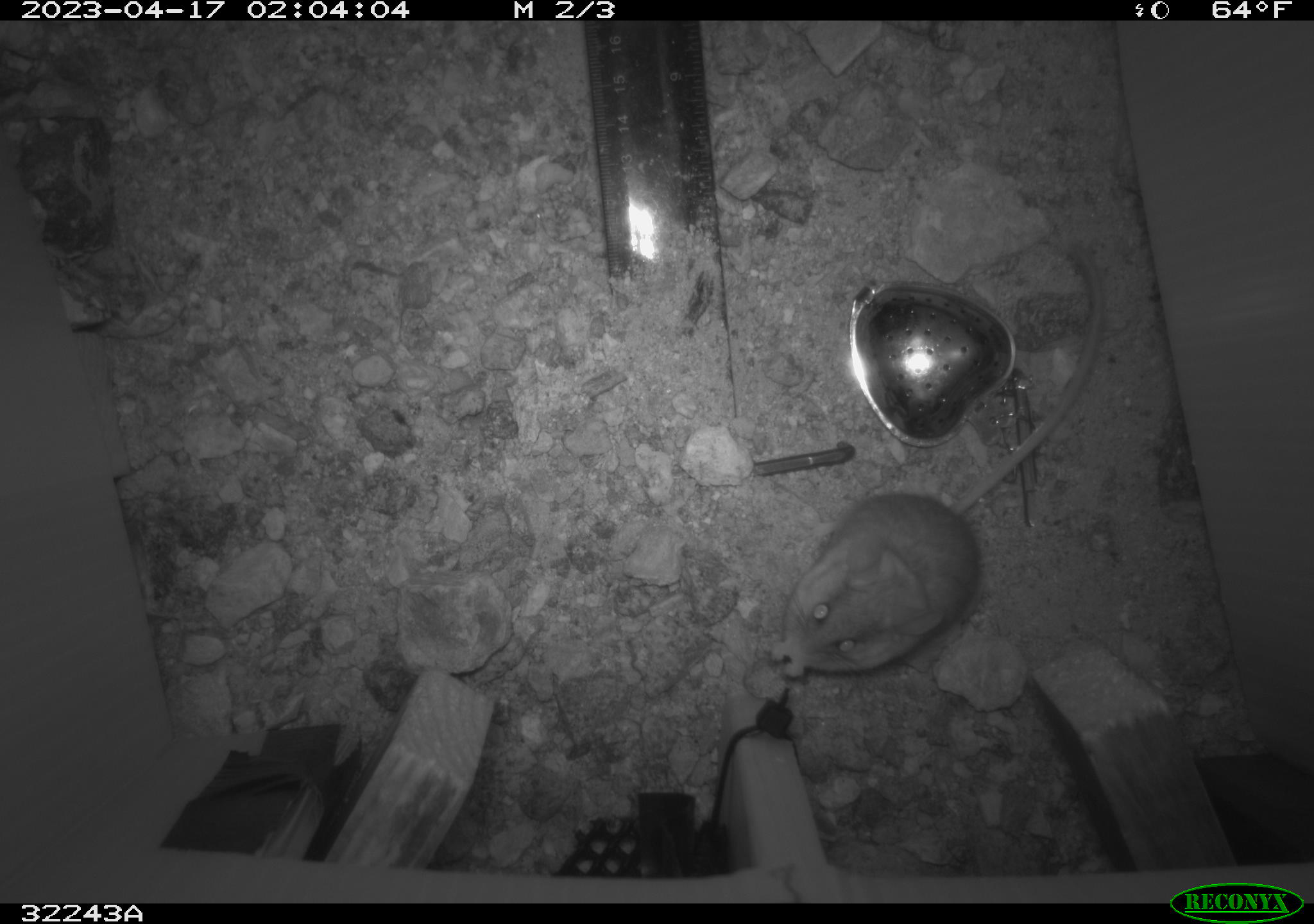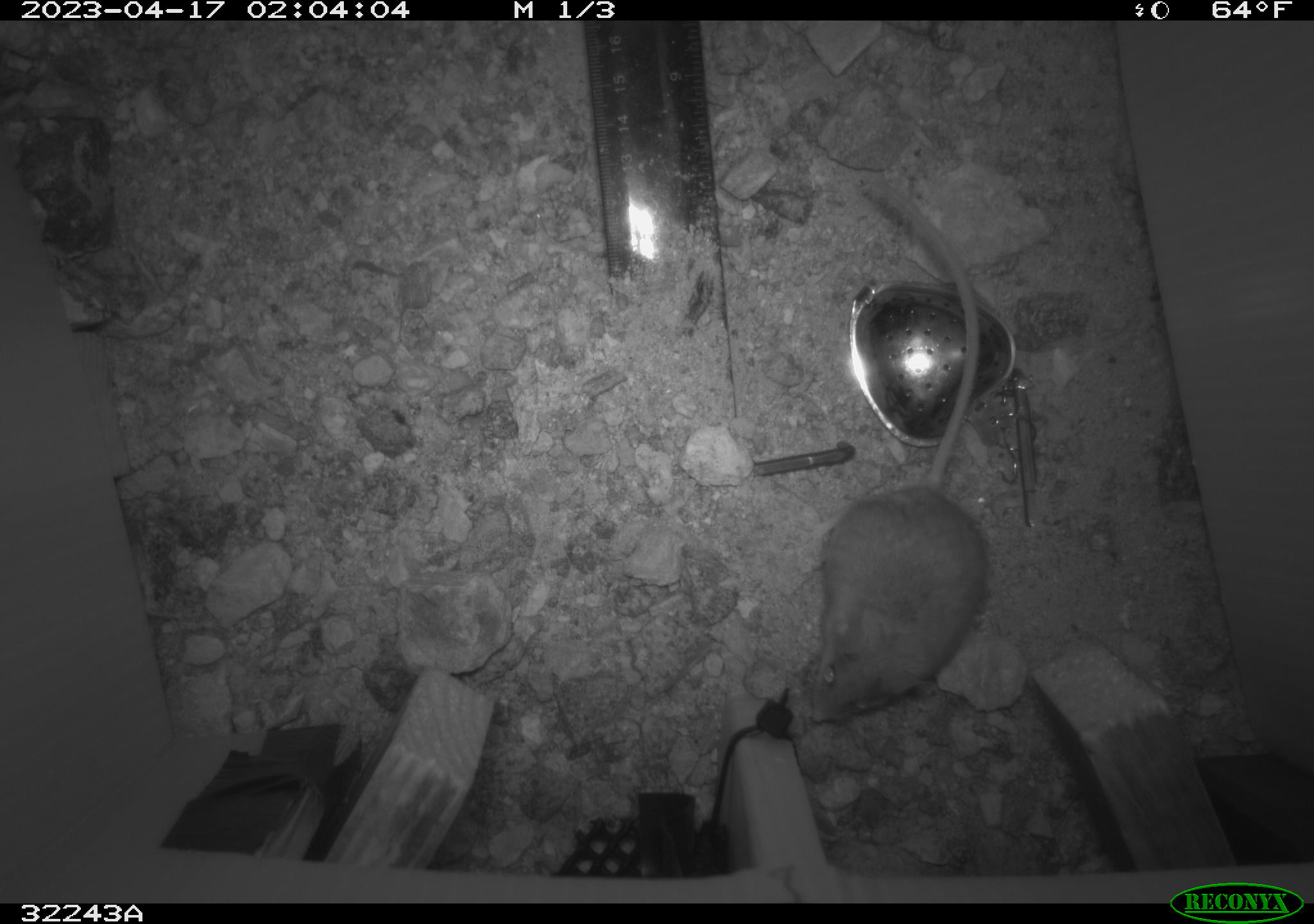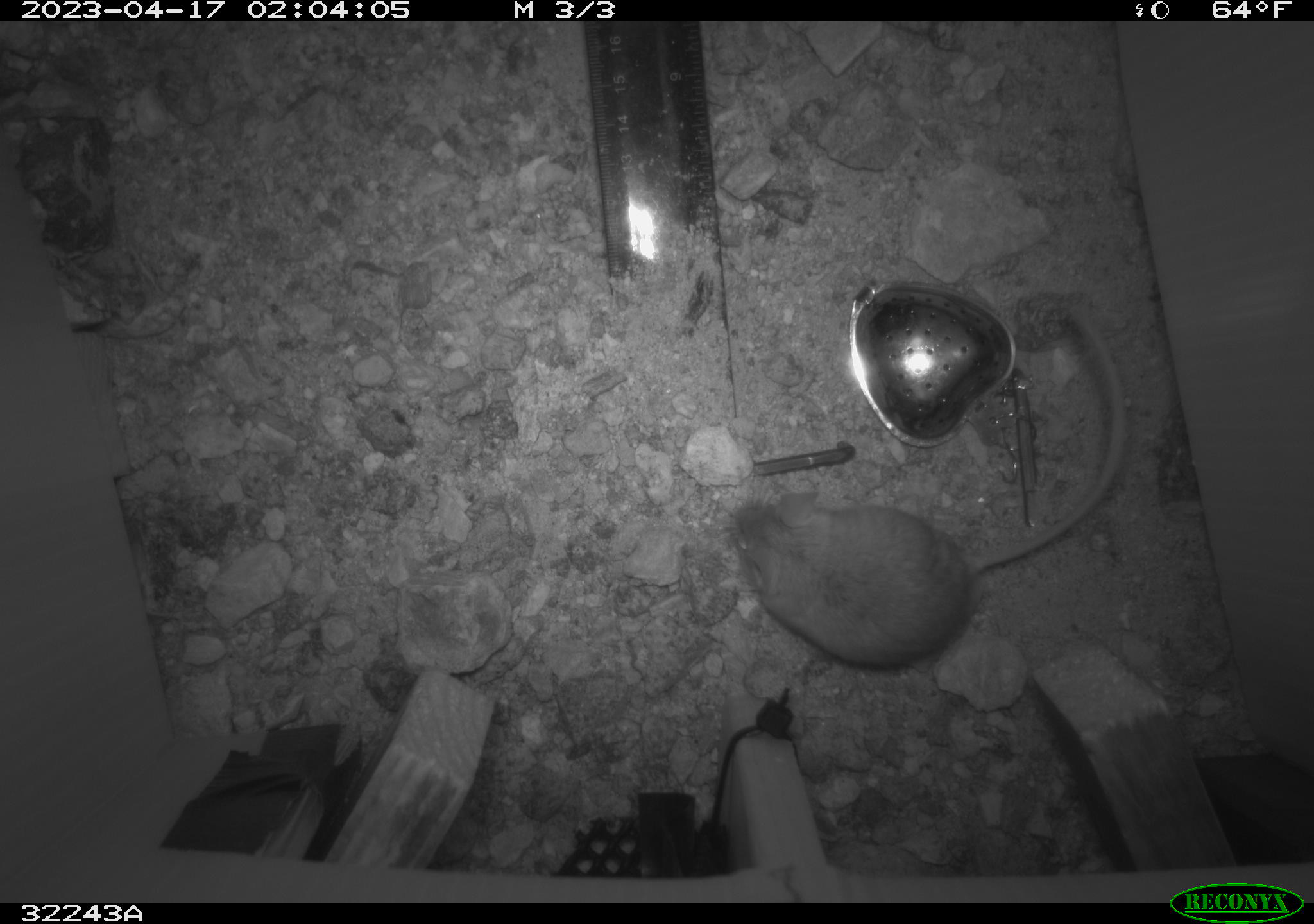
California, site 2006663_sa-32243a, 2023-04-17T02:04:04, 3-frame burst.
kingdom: Animalia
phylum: Chordata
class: Mammalia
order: Rodentia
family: Cricetidae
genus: Peromyscus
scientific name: Peromyscus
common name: deer mice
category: peromyscus species